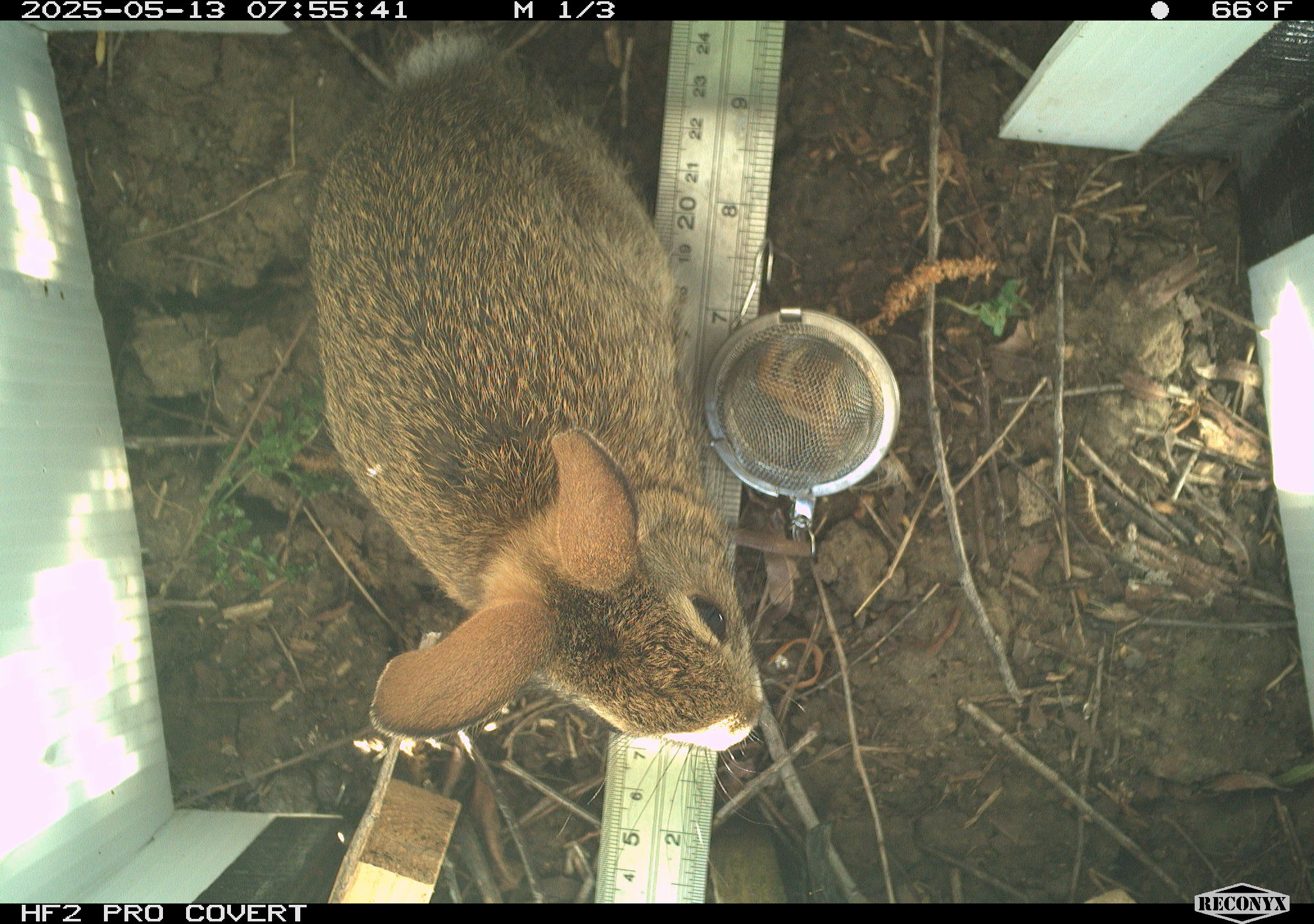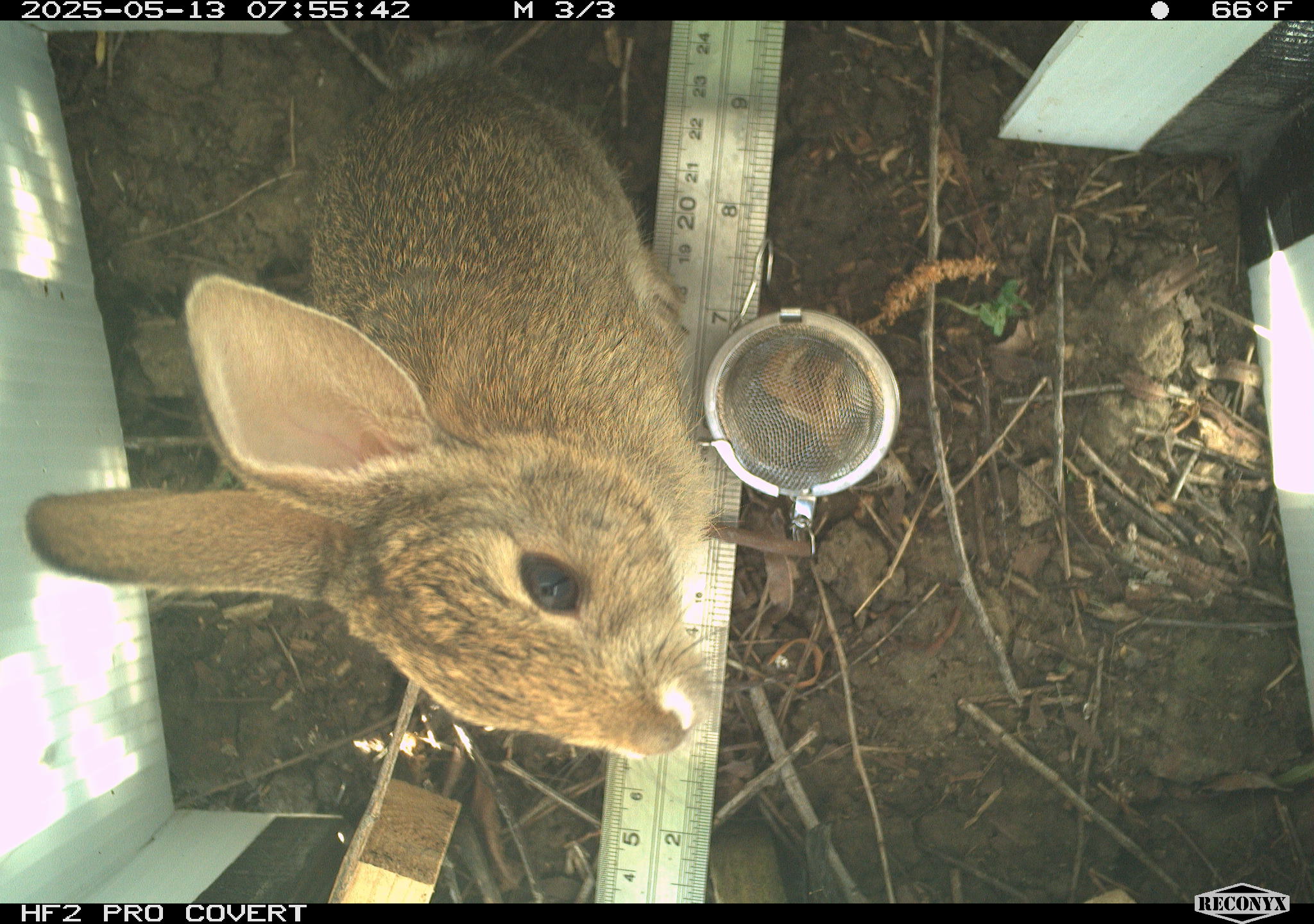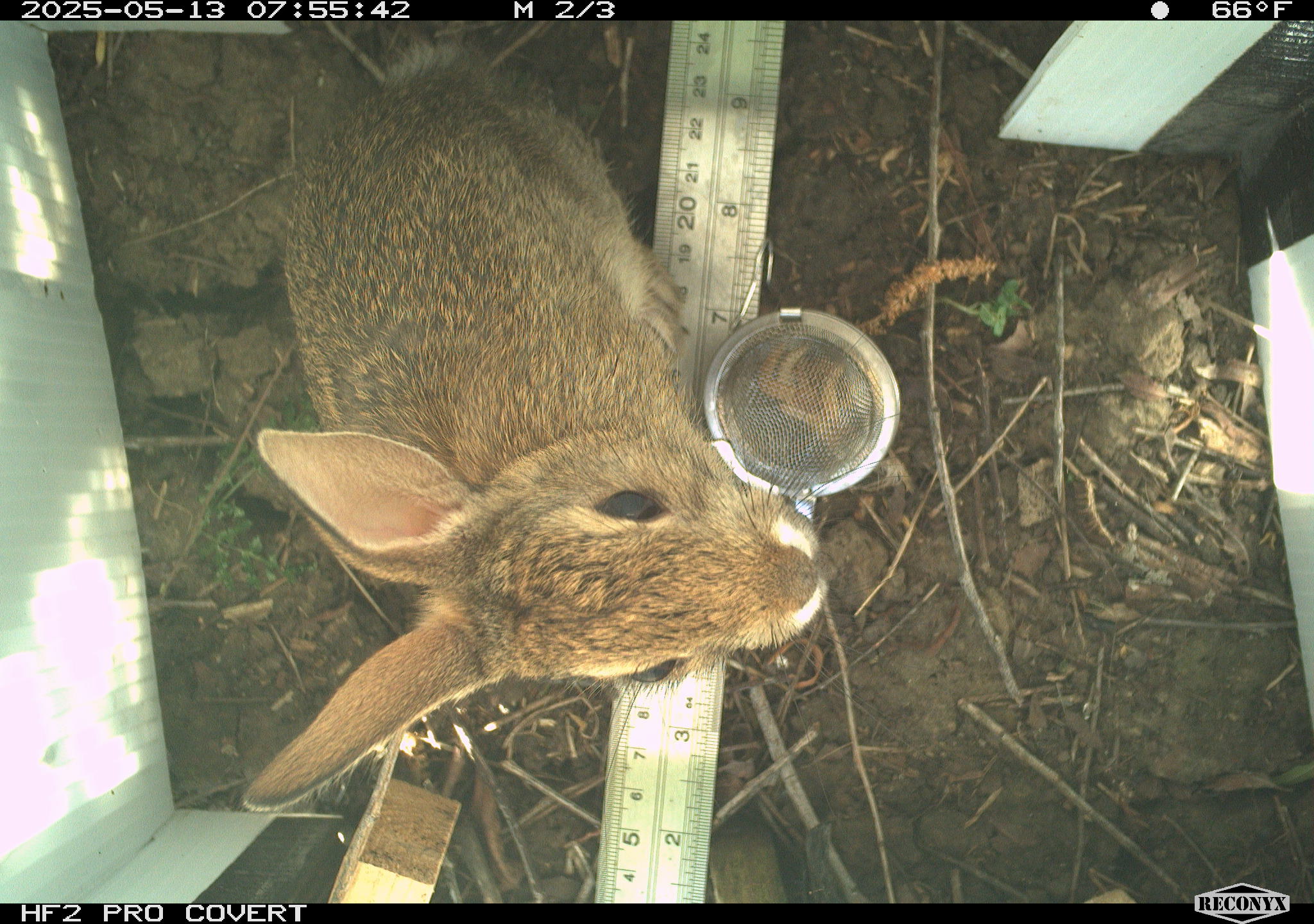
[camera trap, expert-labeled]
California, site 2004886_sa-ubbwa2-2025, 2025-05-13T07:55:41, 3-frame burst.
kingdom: Animalia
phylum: Chordata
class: Mammalia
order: Lagomorpha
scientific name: Lagomorpha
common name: hares, rabbits, and pikas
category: lagomorpha order